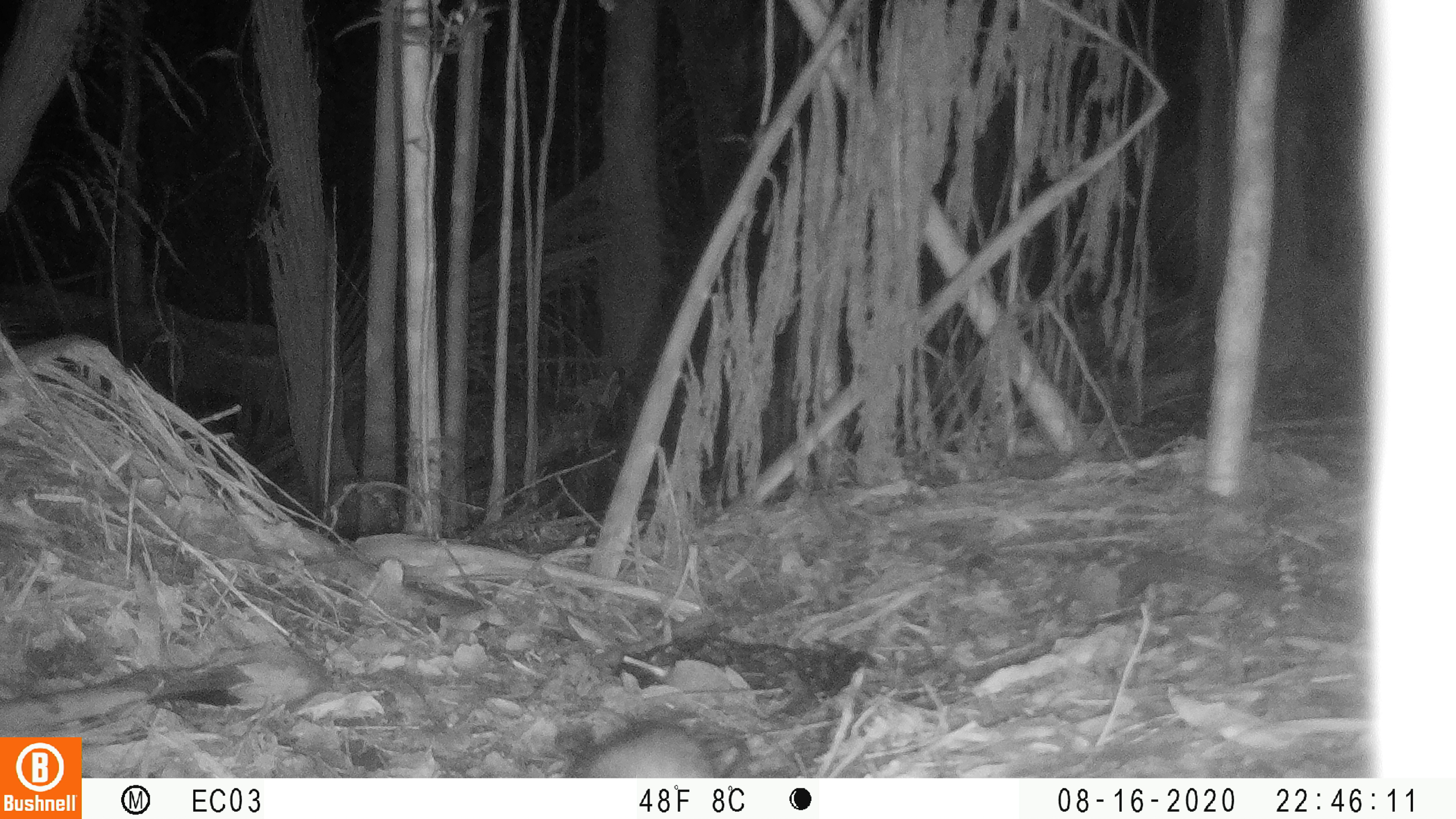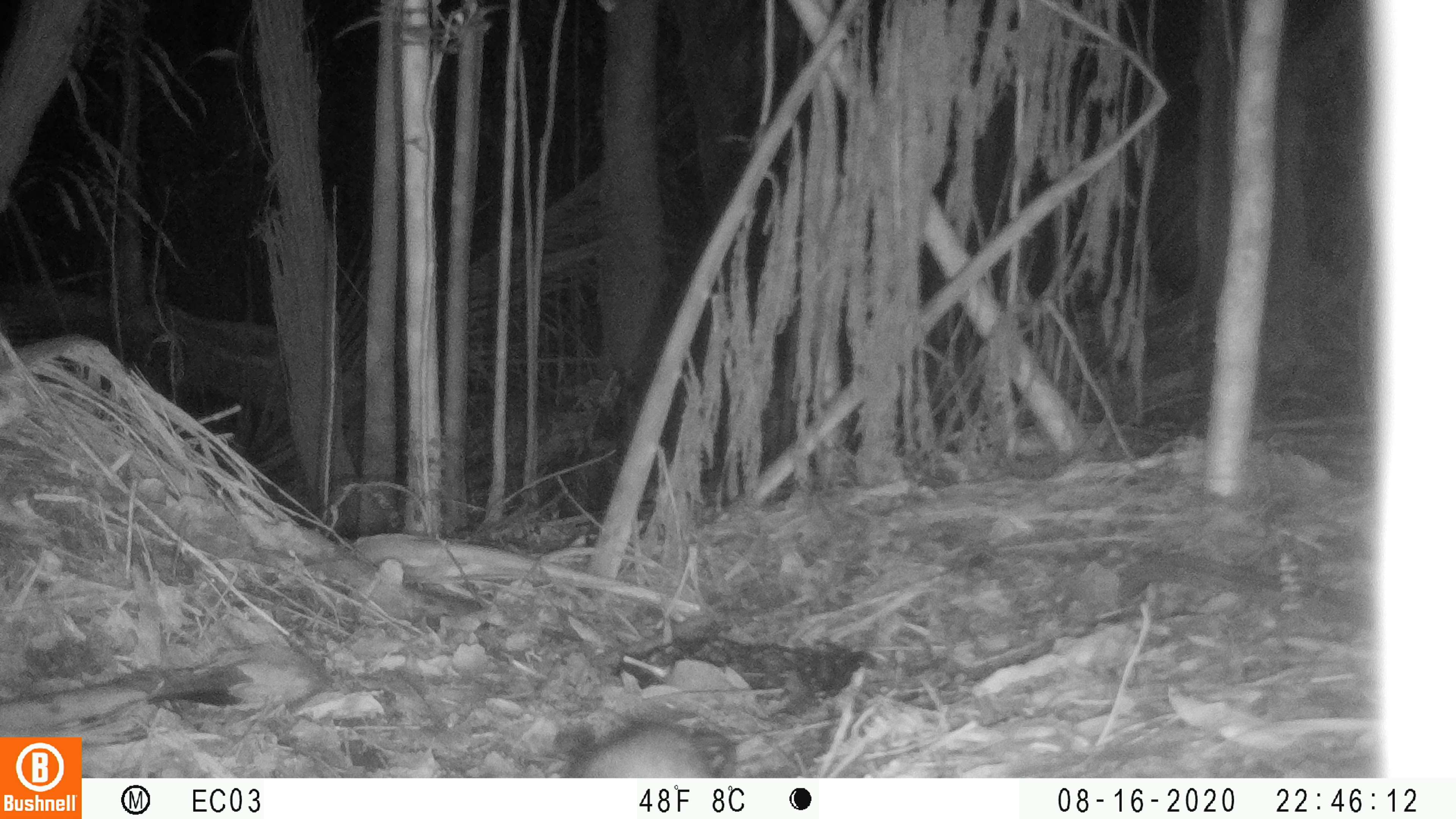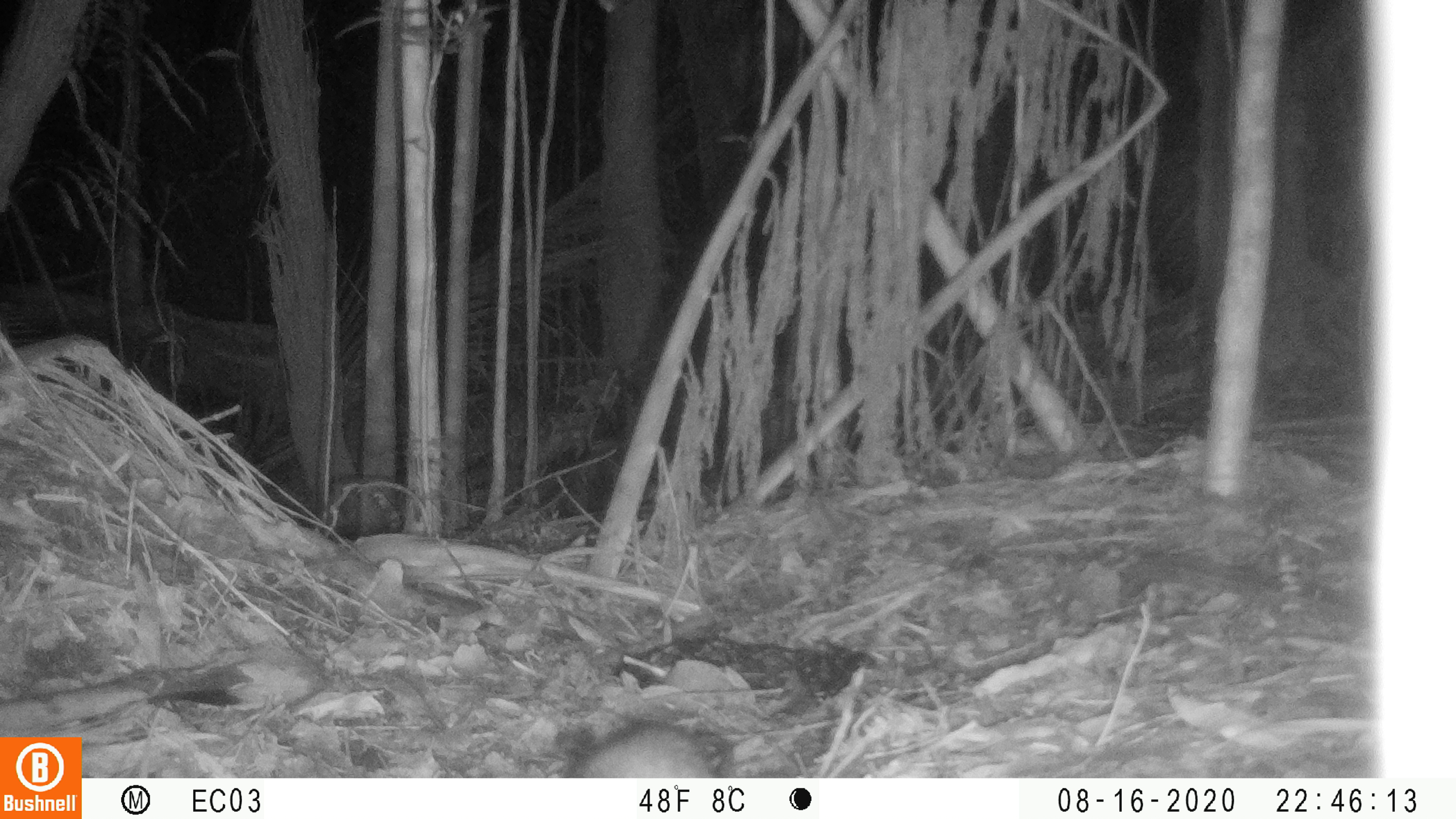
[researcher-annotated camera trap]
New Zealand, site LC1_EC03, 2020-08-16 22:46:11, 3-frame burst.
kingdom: Animalia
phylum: Chordata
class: Mammalia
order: Rodentia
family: Muridae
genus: Rattus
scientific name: Rattus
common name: rat